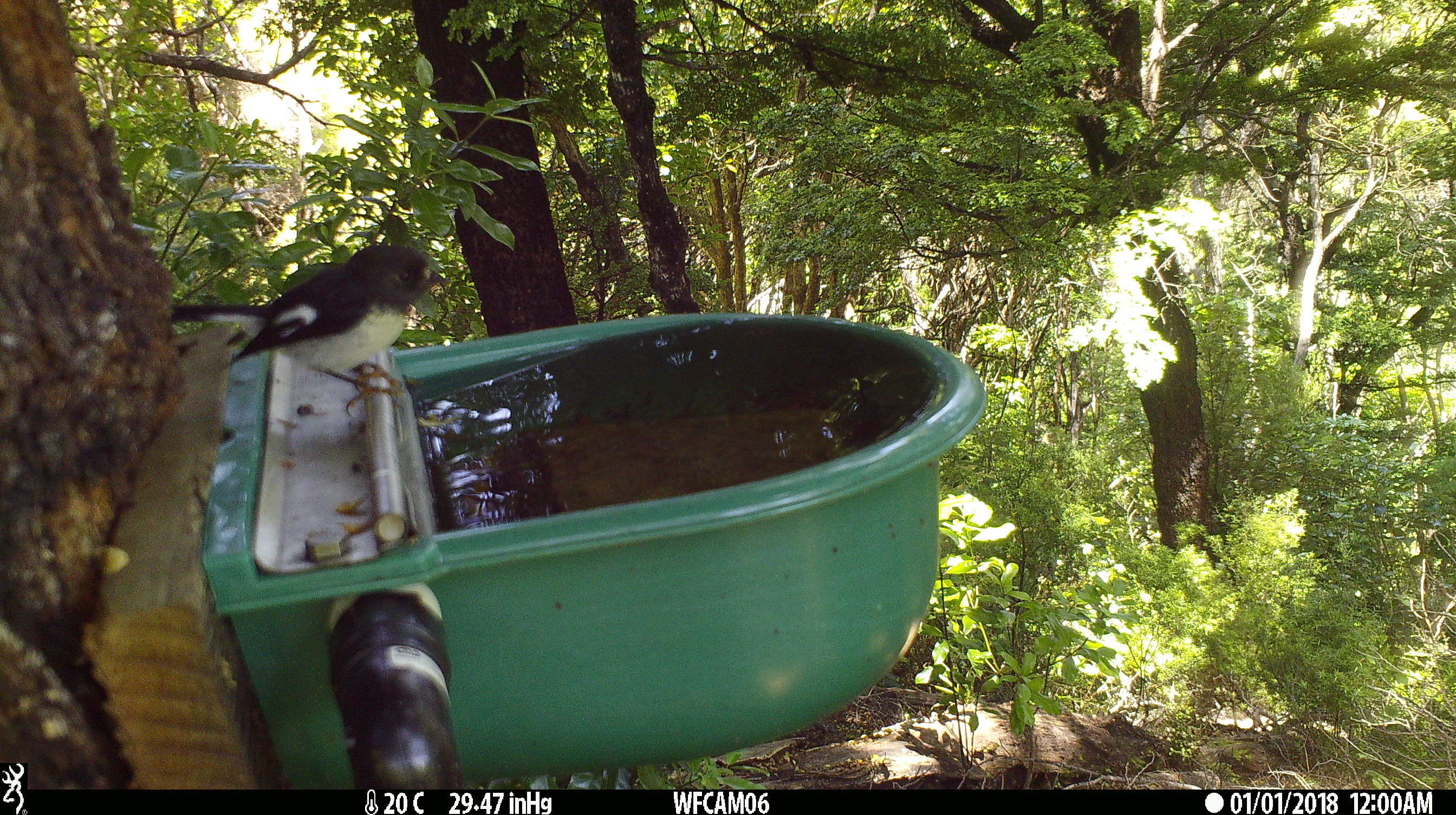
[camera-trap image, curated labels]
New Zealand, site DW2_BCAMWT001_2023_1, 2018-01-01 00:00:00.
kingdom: Animalia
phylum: Chordata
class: Aves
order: Passeriformes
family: Petroicidae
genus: Petroica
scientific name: Petroica macrocephala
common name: tomtit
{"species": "tomtit (Petroica macrocephala)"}